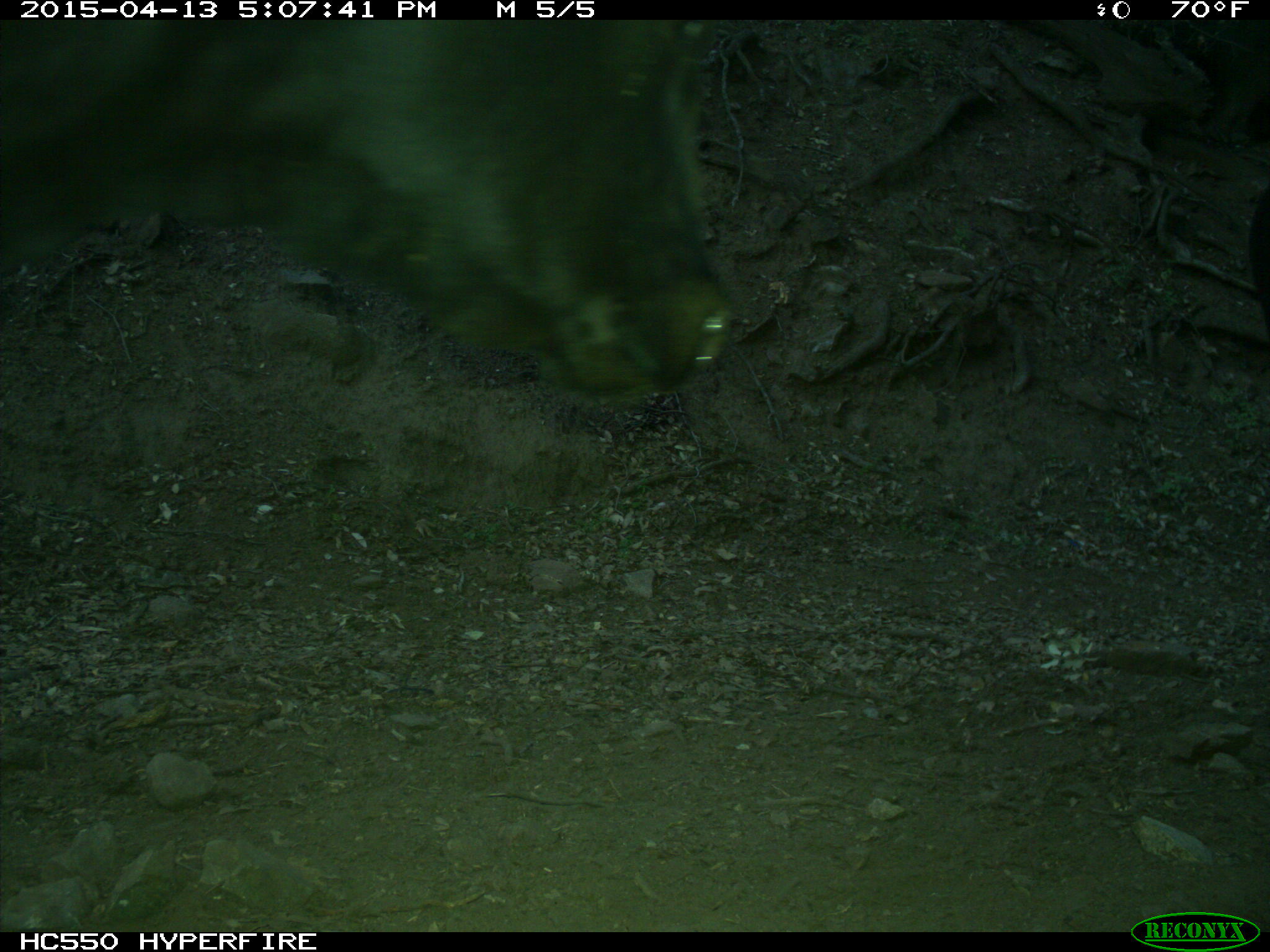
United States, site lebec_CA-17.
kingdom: Animalia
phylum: Chordata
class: Mammalia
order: Artiodactyla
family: Bovidae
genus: Bos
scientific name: Bos taurus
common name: domestic cow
Bos taurus (domestic cow).